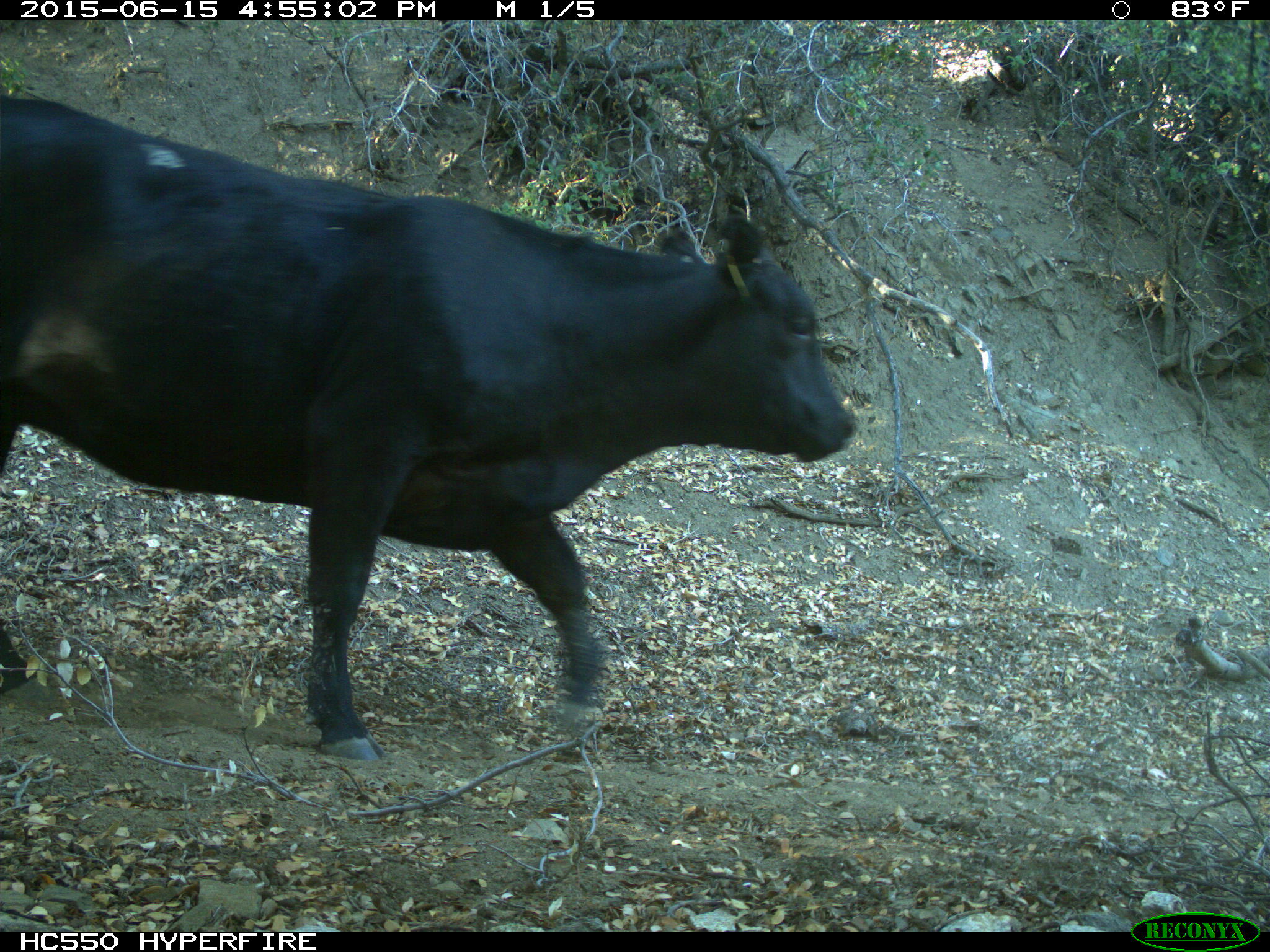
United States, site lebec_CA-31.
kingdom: Animalia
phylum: Chordata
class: Mammalia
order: Artiodactyla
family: Bovidae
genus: Bos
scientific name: Bos taurus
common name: domestic cow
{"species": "Bos taurus (domestic cow)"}